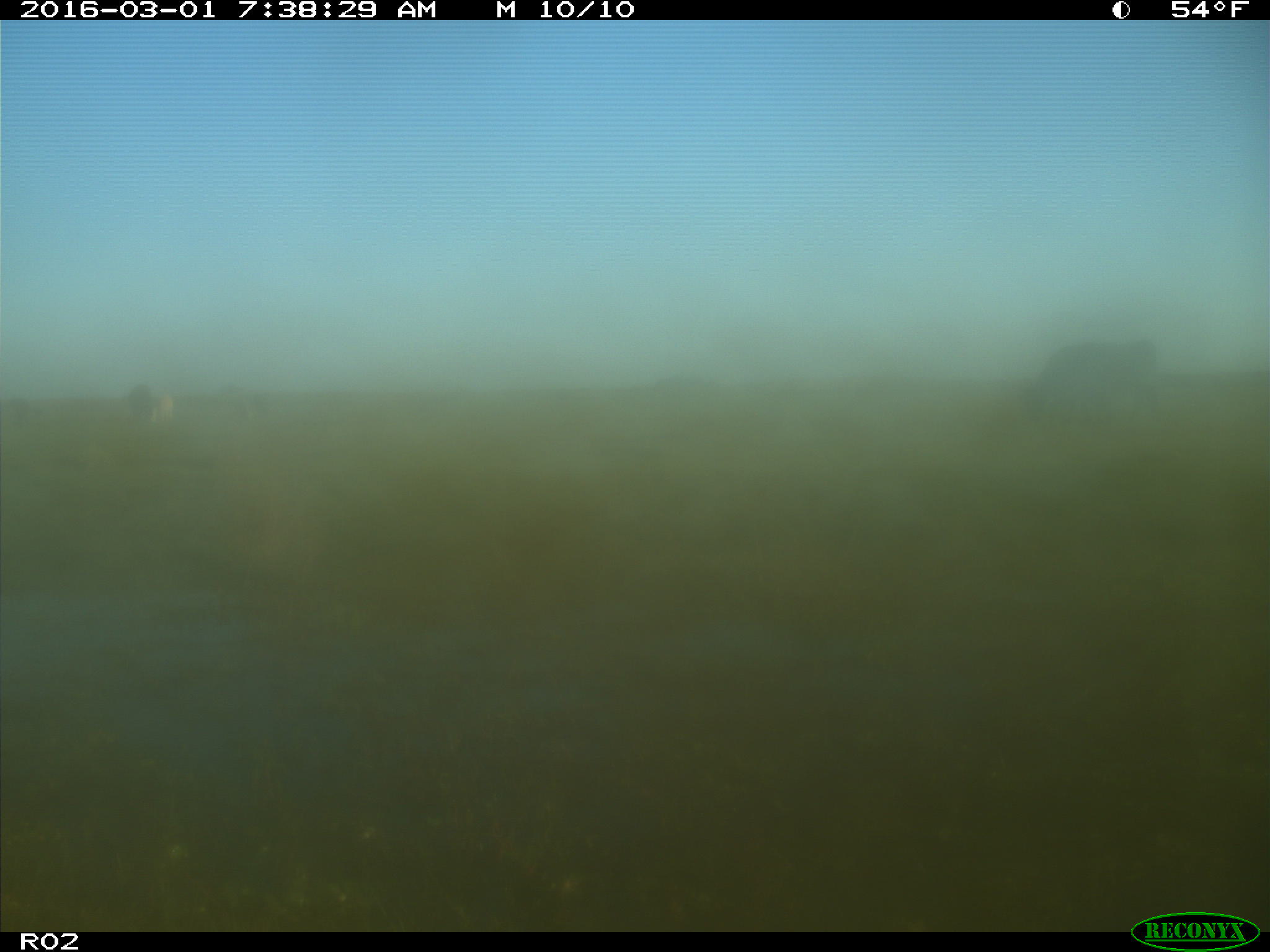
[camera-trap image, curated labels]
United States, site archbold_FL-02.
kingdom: Animalia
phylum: Chordata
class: Mammalia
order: Artiodactyla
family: Bovidae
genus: Bos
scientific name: Bos taurus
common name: domestic cow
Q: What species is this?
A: Bos taurus (domestic cow).